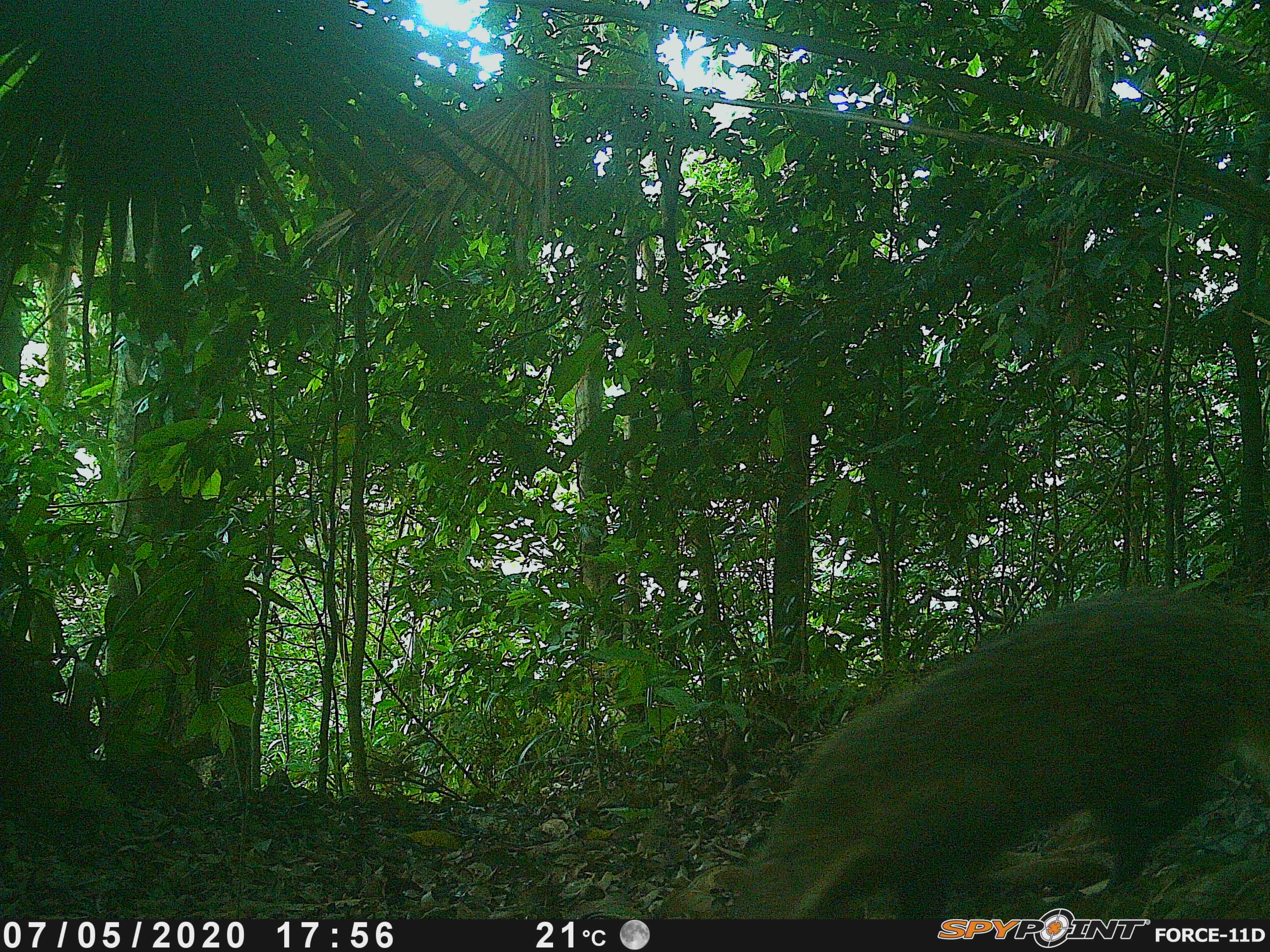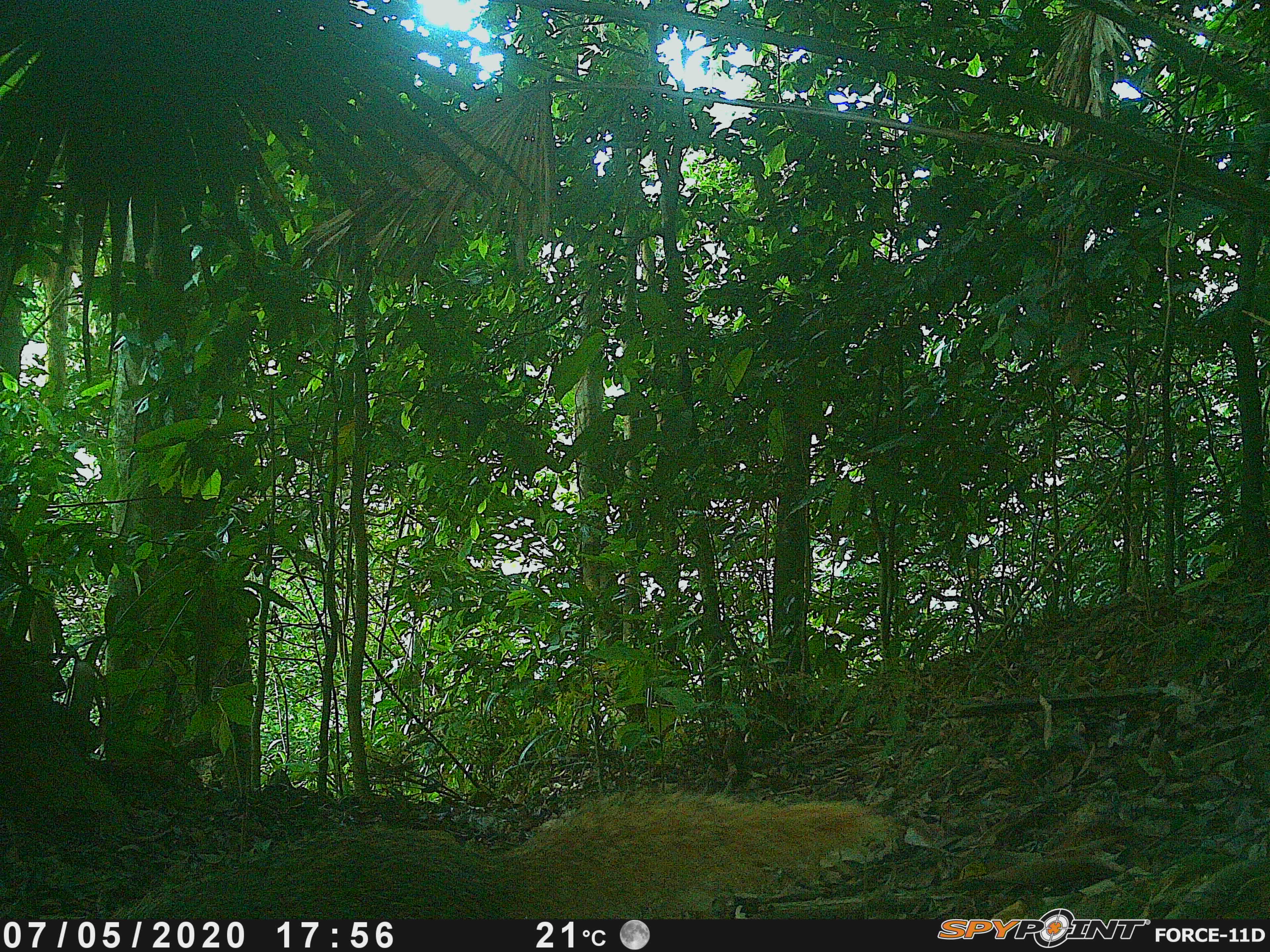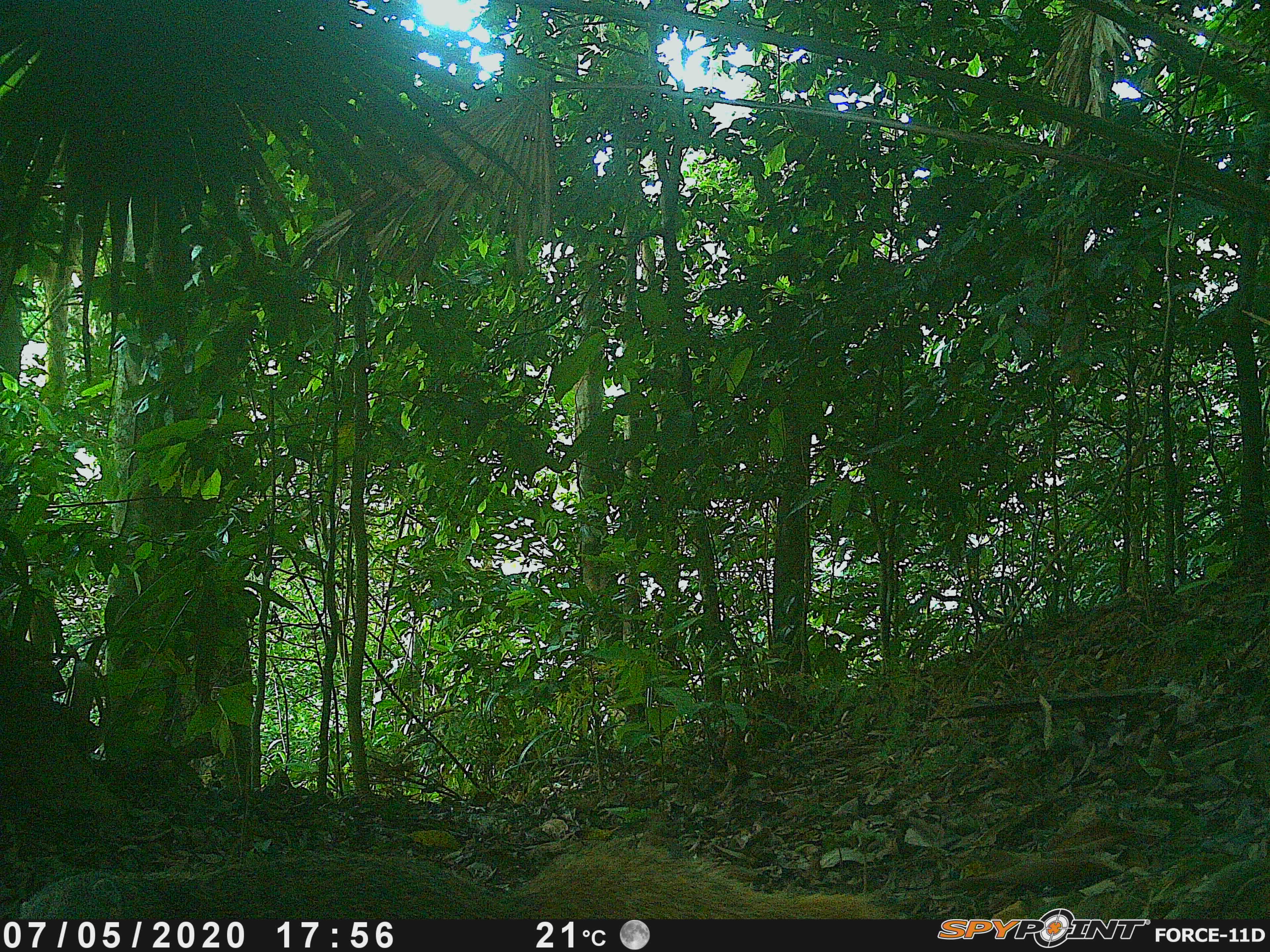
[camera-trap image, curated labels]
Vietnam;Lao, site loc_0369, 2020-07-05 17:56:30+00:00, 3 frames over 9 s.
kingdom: Animalia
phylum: Chordata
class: Mammalia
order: Carnivora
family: Herpestidae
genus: Urva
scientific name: Urva urva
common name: crab-eating mongoose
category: crab eating mongoose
Crab eating mongoose (crab-eating mongoose) (Urva urva). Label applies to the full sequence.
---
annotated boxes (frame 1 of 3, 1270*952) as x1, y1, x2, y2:
crab eating mongoose: 649, 572, 1270, 919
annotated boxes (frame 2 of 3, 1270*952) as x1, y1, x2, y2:
crab eating mongoose: 93, 765, 903, 919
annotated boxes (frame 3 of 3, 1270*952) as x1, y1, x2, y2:
crab eating mongoose: 17, 834, 912, 918